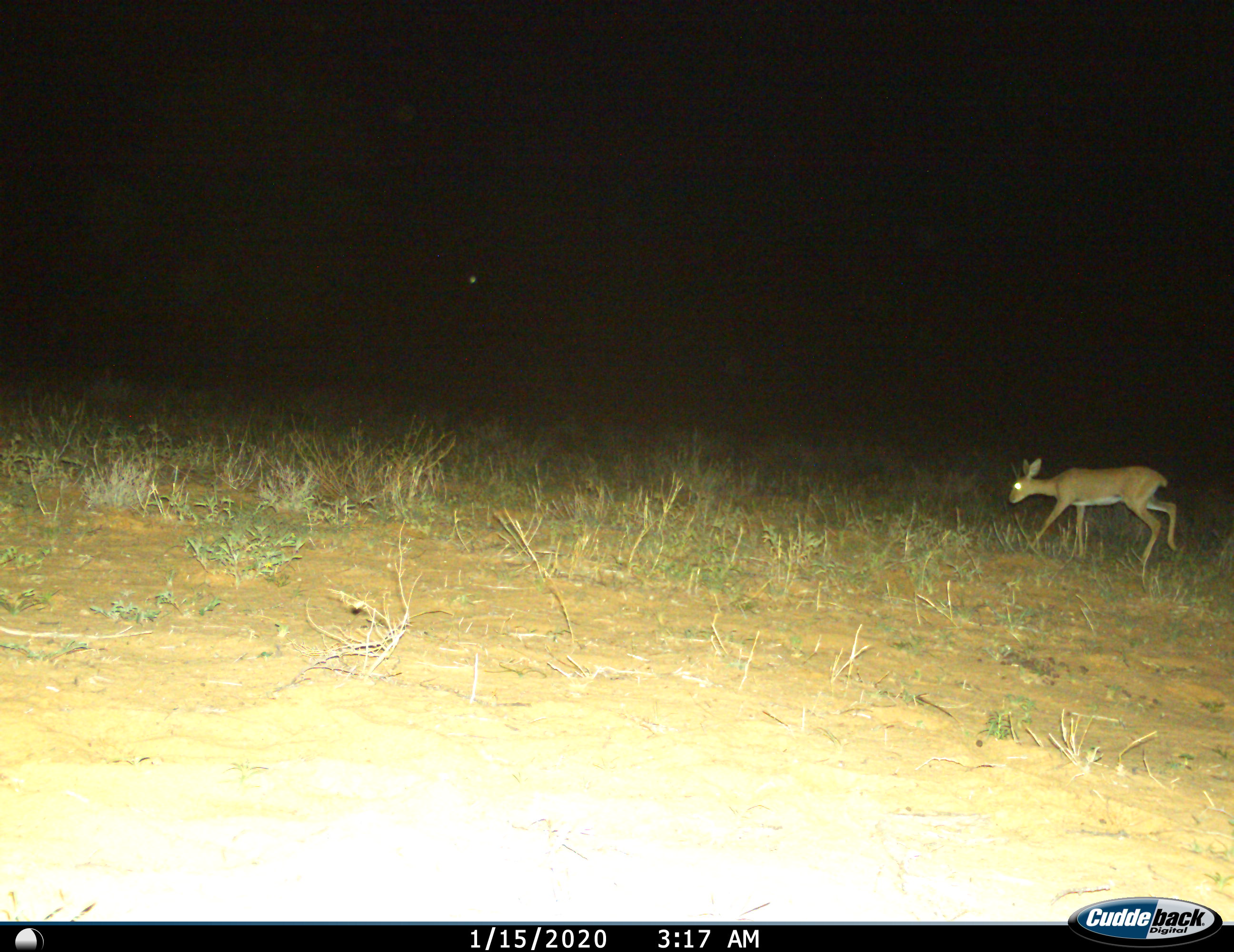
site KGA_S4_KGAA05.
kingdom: Animalia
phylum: Chordata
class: Mammalia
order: Artiodactyla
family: Bovidae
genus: Raphicerus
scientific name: Raphicerus campestris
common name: steenbok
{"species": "steenbok (Raphicerus campestris)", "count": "1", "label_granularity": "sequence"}